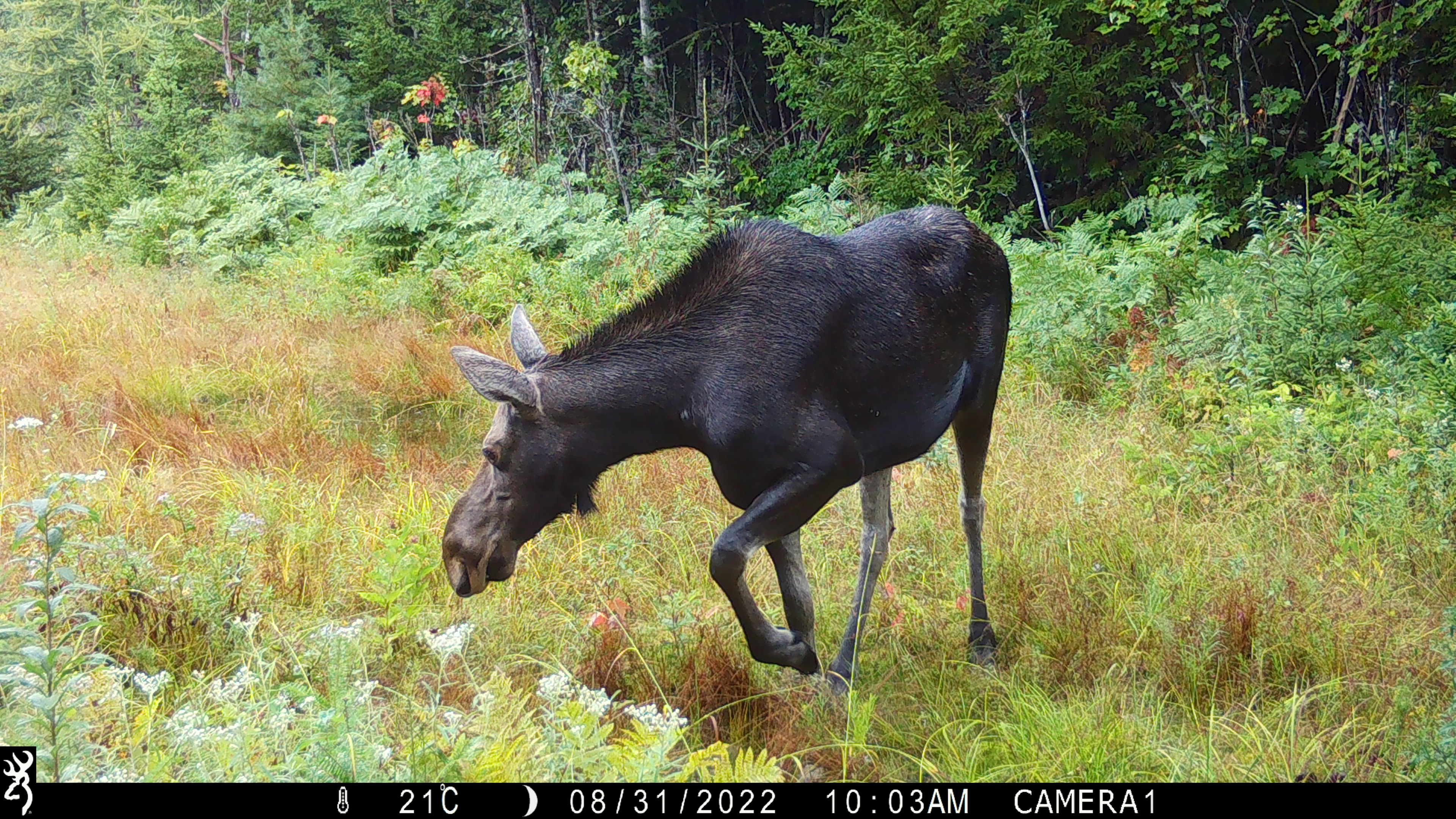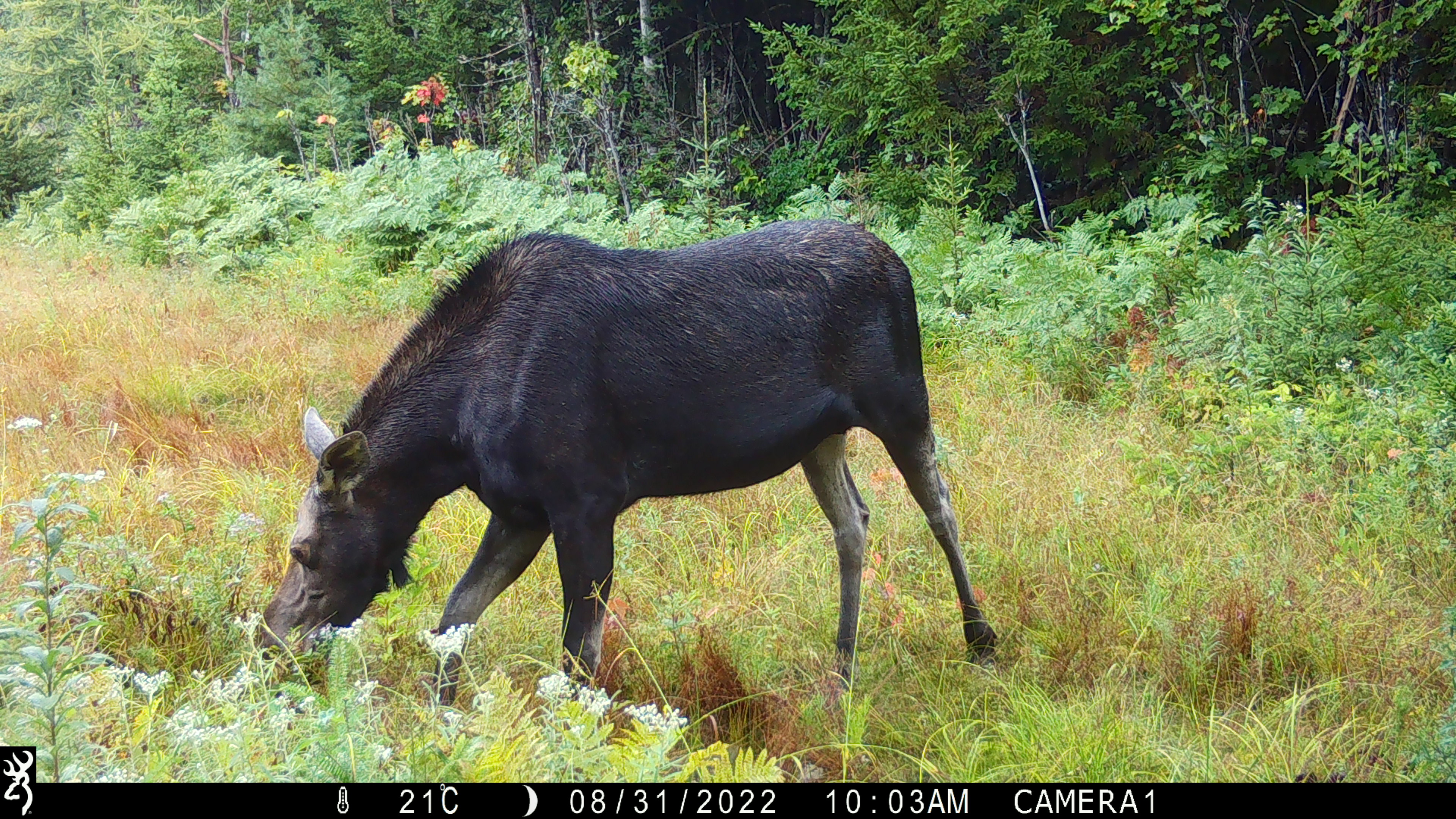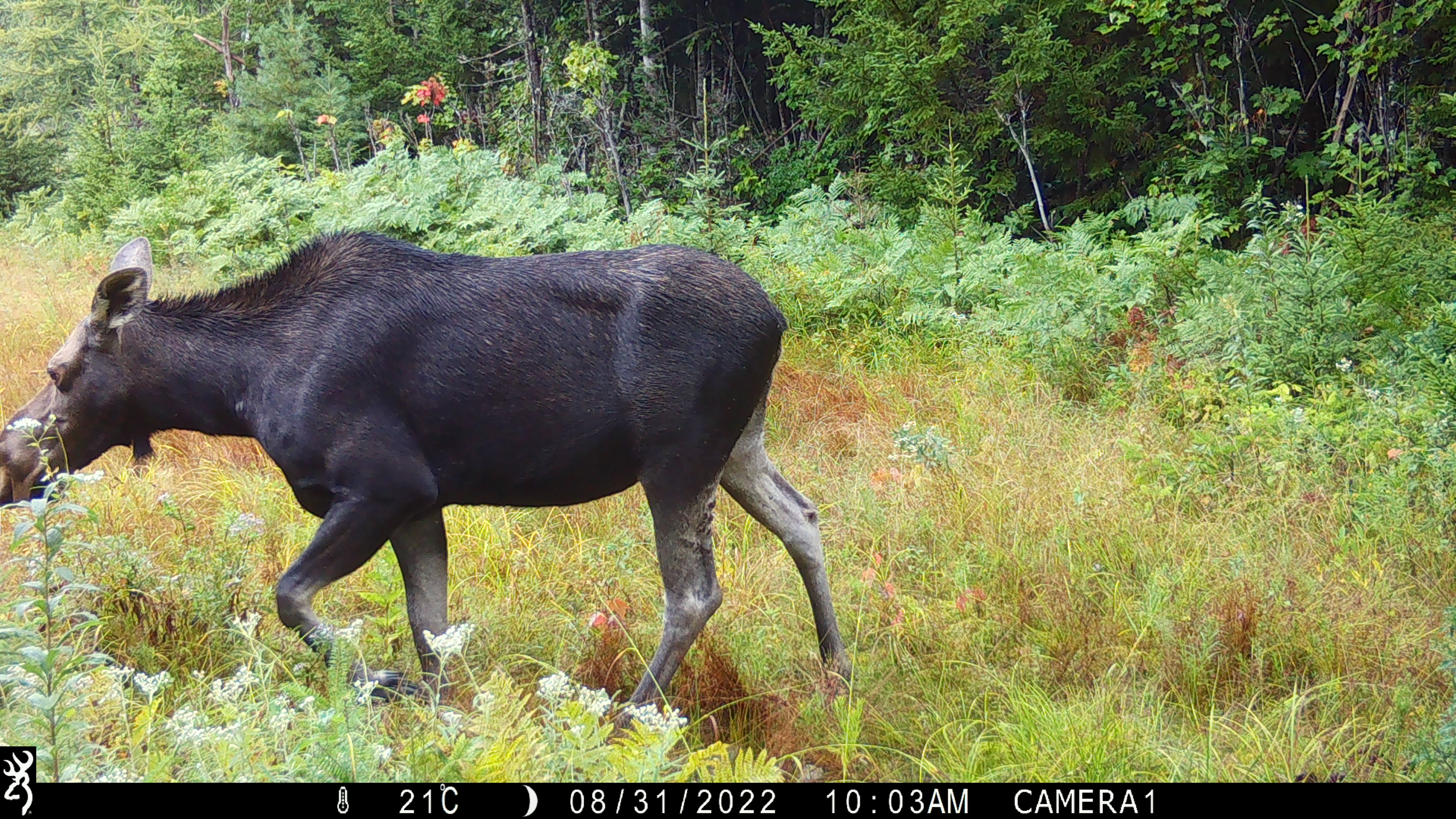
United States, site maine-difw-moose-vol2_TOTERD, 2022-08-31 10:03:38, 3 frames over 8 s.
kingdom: Animalia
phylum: Chordata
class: Mammalia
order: Artiodactyla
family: Cervidae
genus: Alces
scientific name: Alces alces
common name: moose